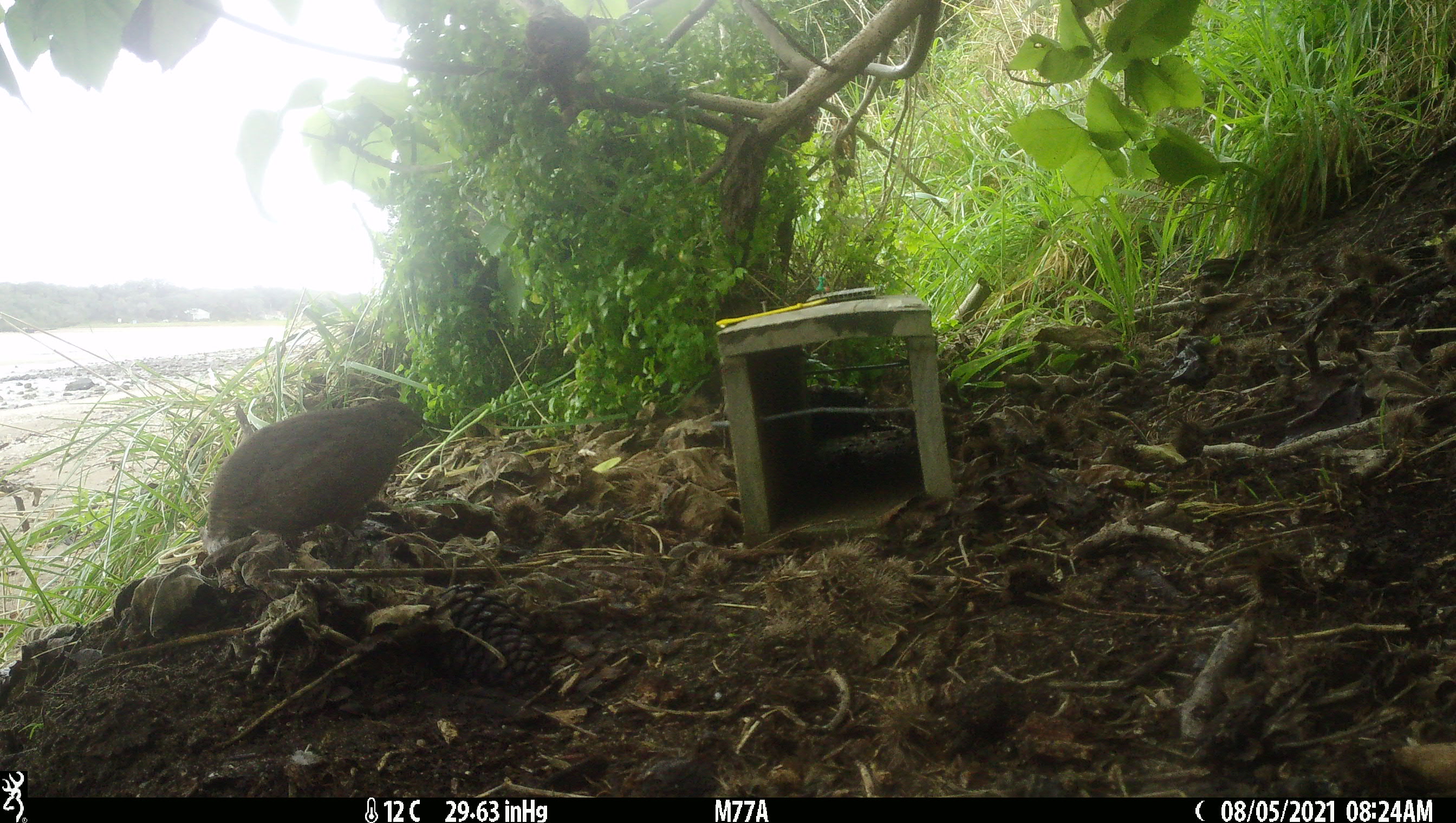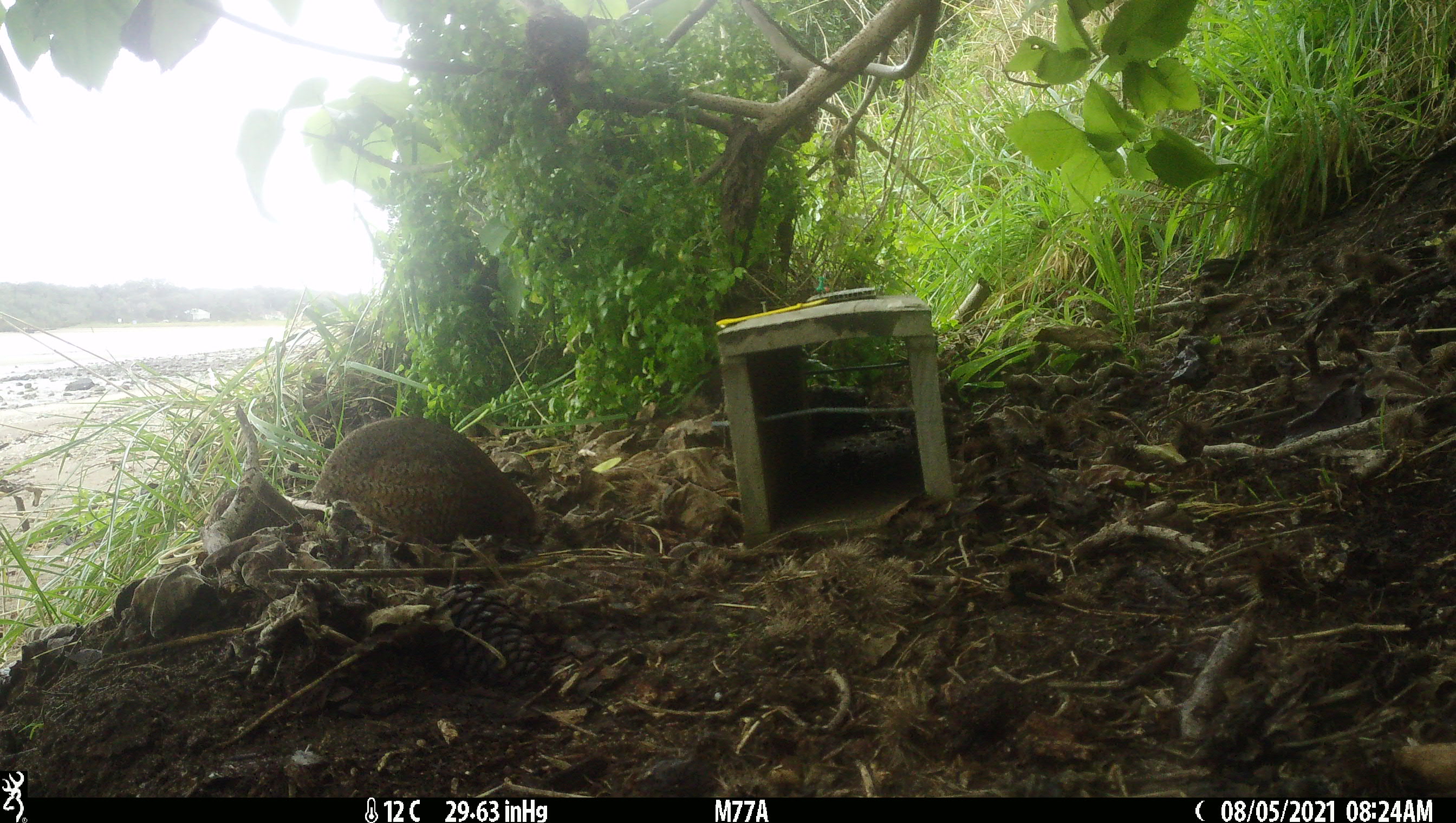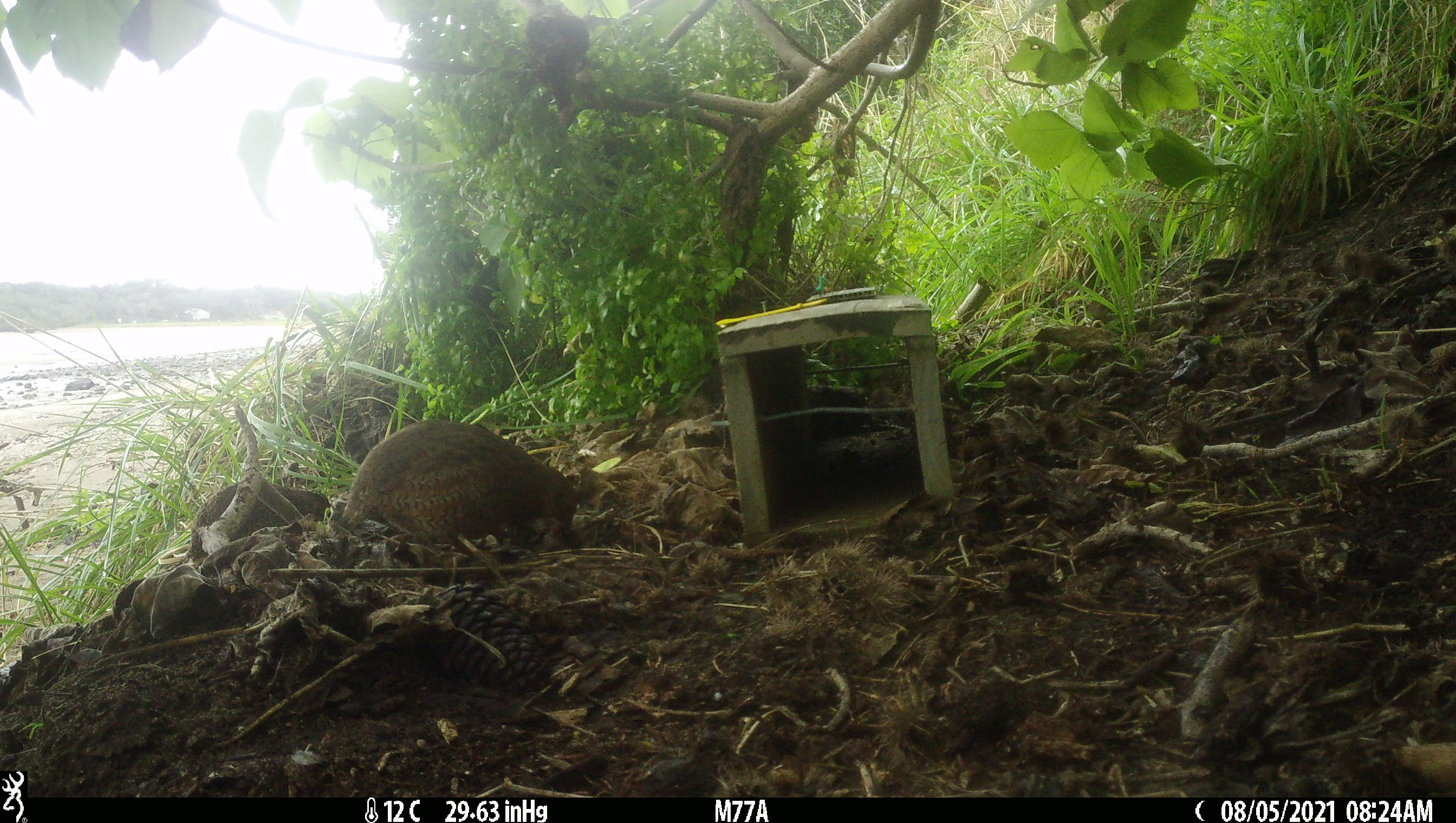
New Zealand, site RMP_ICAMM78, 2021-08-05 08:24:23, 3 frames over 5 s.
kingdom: Animalia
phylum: Chordata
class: Aves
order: Galliformes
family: Phasianidae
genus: Synoicus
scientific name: Synoicus ypsilophorus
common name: brown quail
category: quail brown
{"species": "quail brown (brown quail) (Synoicus ypsilophorus)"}